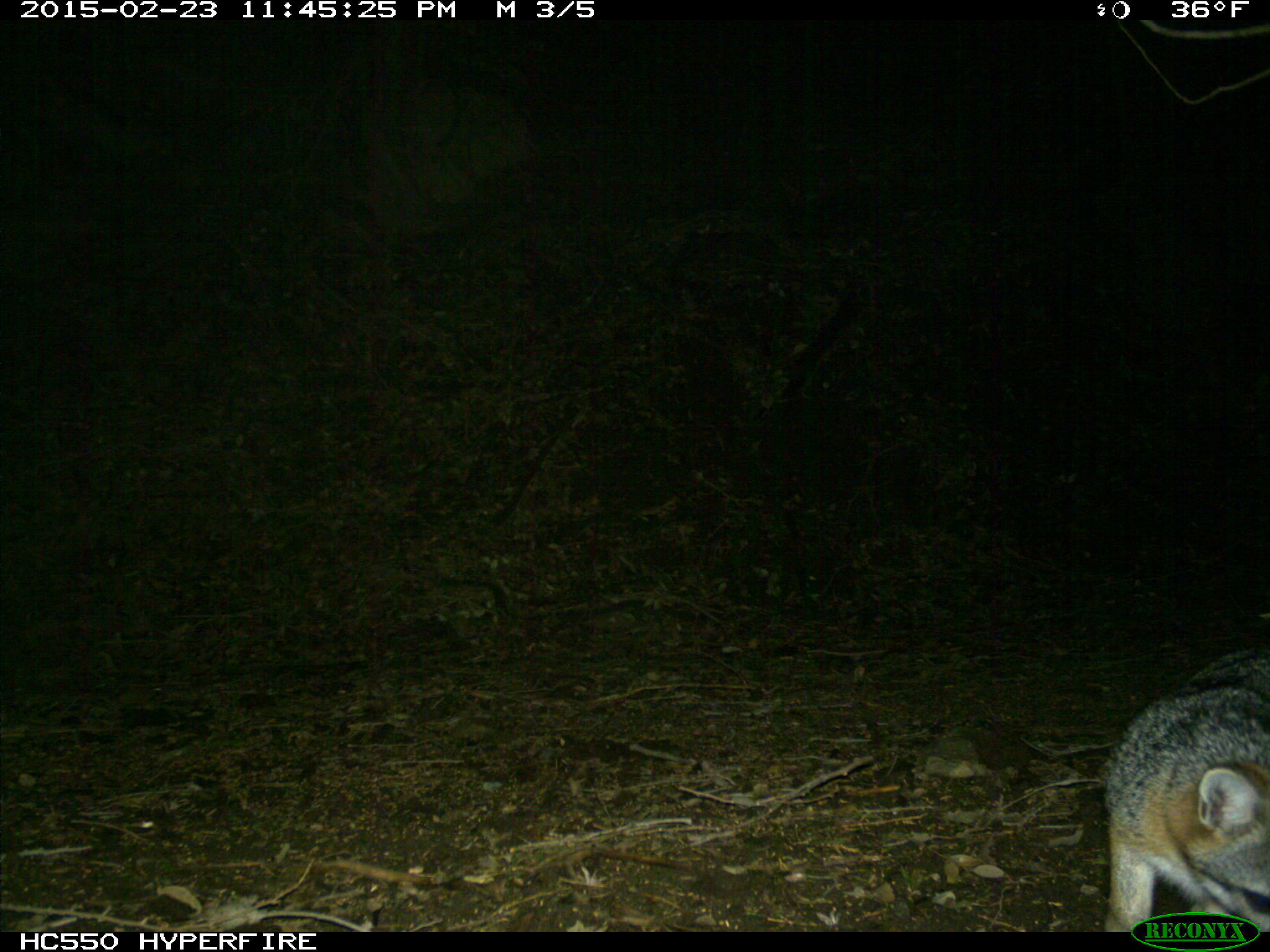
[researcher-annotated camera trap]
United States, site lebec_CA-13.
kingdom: Animalia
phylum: Chordata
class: Mammalia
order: Carnivora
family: Canidae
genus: Urocyon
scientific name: Urocyon cinereoargenteus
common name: gray fox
Urocyon cinereoargenteus (gray fox).